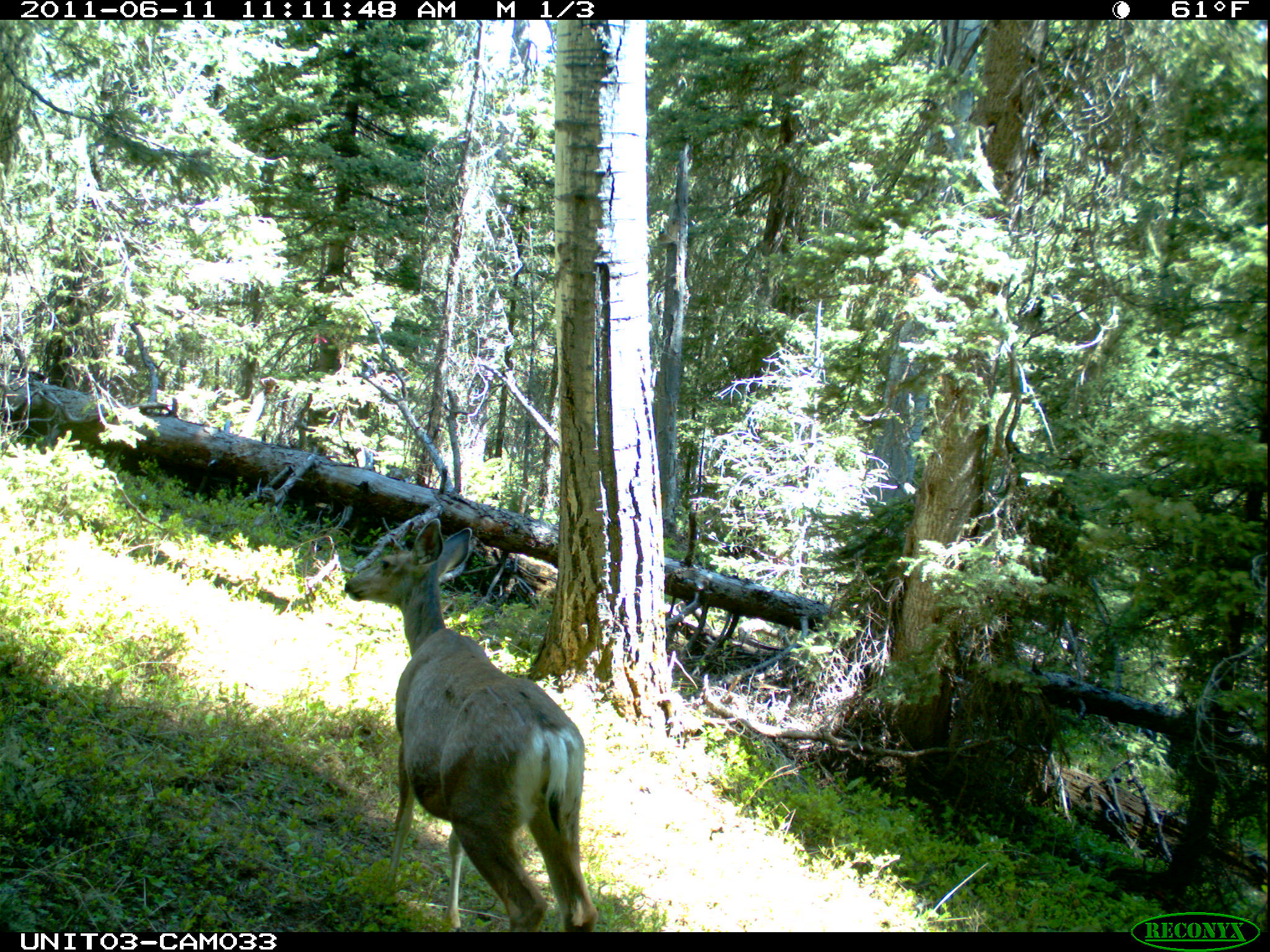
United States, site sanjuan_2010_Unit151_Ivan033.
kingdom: Animalia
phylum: Chordata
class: Mammalia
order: Artiodactyla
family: Cervidae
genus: Odocoileus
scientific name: Odocoileus hemionus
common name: mule deer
Odocoileus hemionus (mule deer).